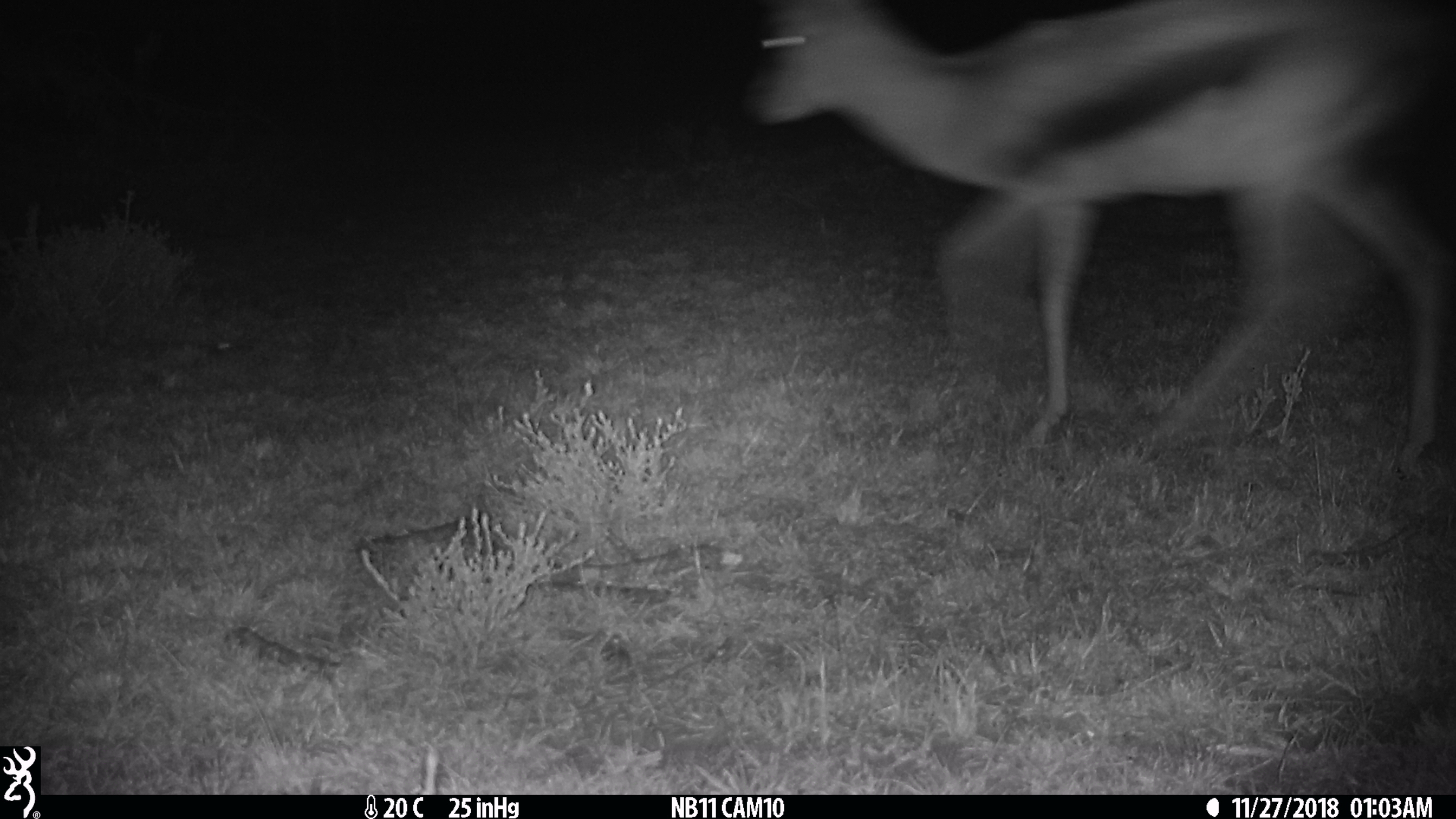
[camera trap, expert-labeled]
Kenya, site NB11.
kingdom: Animalia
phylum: Chordata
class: Mammalia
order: Artiodactyla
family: Bovidae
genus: Eudorcas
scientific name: Eudorcas thomsonii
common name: thomon's gazelle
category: gazelle thomsons